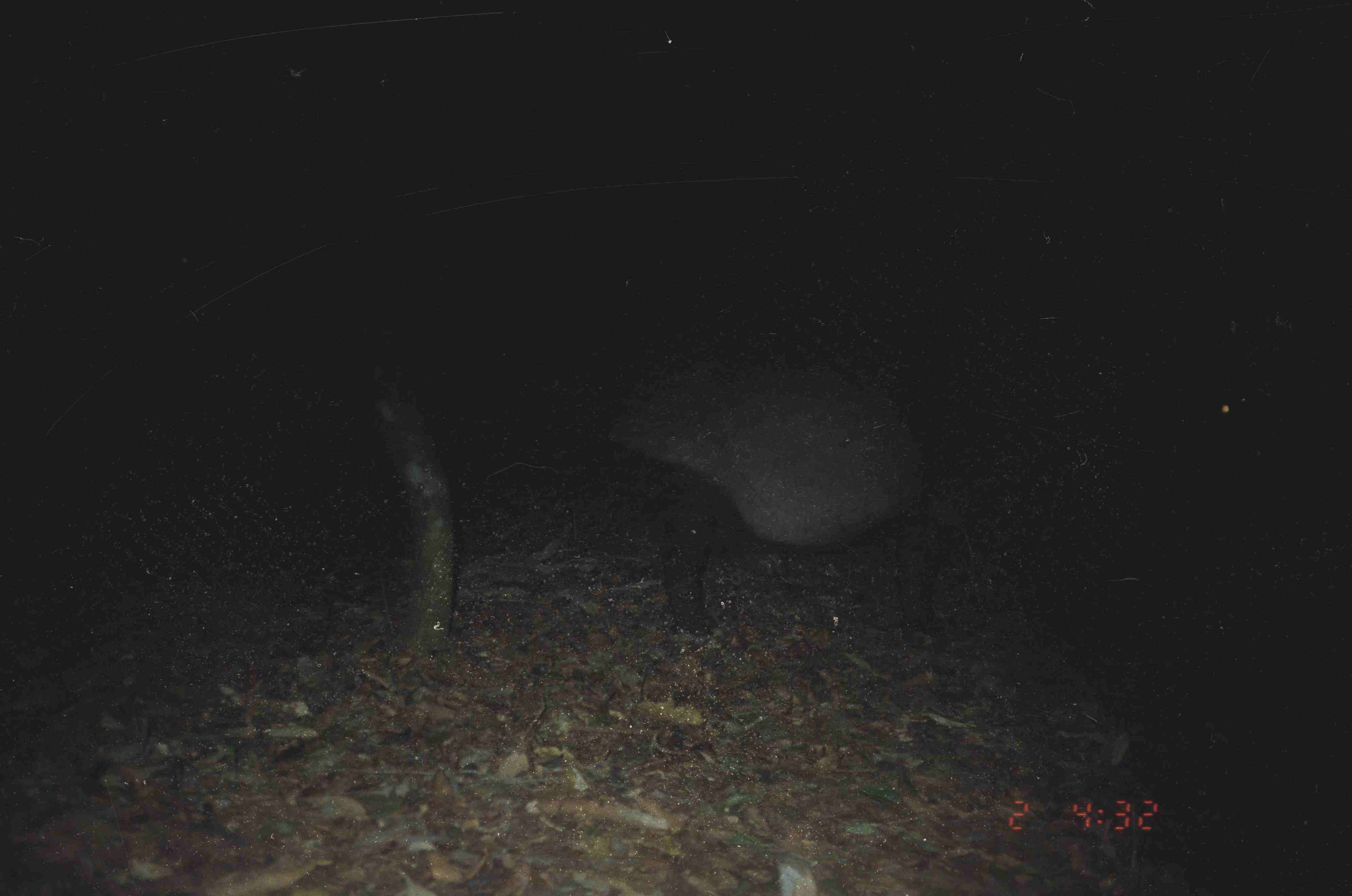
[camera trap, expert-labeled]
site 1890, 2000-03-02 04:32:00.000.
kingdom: Animalia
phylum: Chordata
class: Mammalia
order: Perissodactyla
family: Tapiridae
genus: Tapirus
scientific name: Tapirus indicus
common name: malayan tapir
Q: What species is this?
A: Tapirus indicus (malayan tapir).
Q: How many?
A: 1.